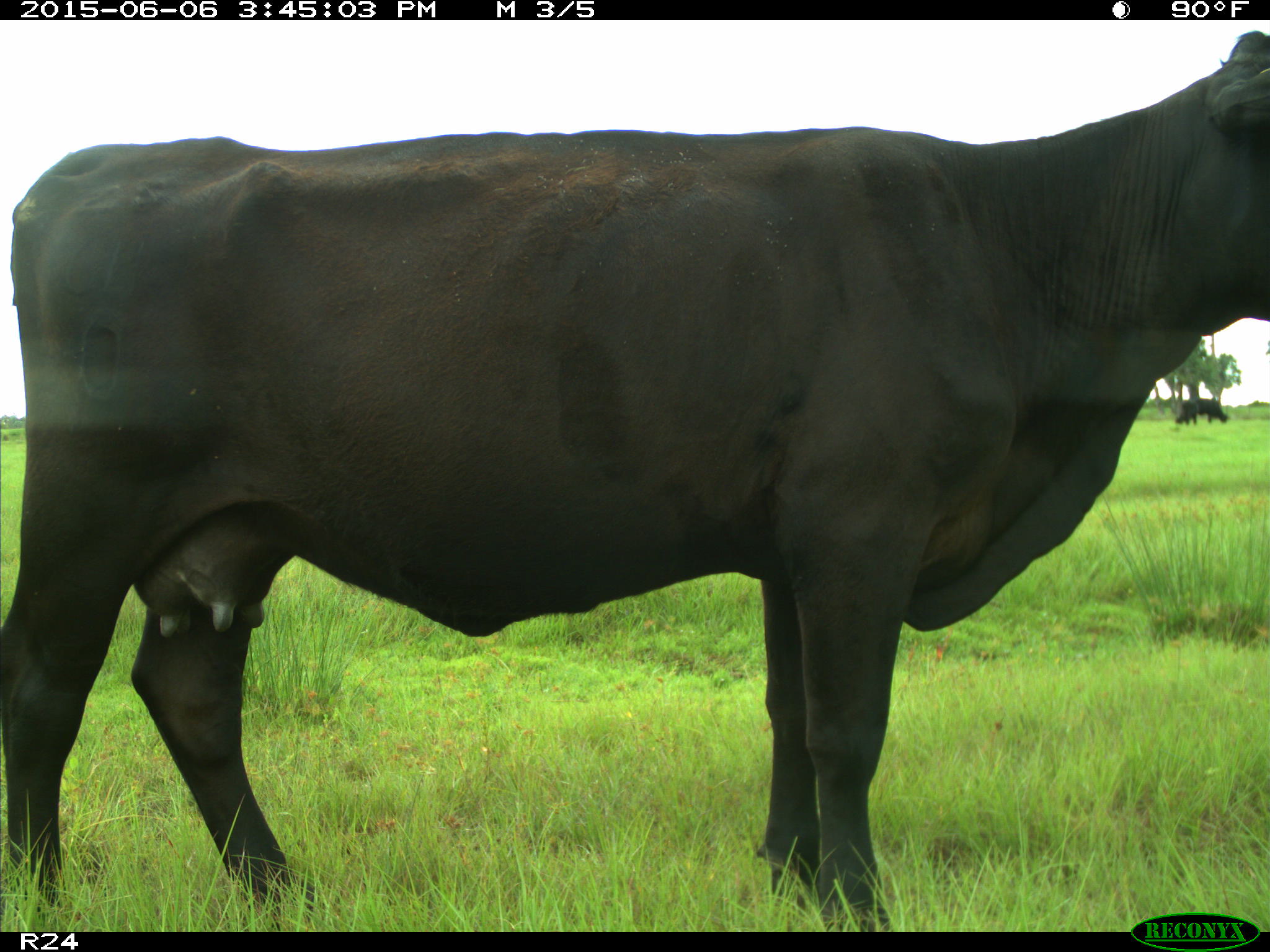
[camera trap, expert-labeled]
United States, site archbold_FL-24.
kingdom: Animalia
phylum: Chordata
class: Mammalia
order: Carnivora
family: Procyonidae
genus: Procyon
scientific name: Procyon lotor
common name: common raccoon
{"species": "Procyon lotor (common raccoon)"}